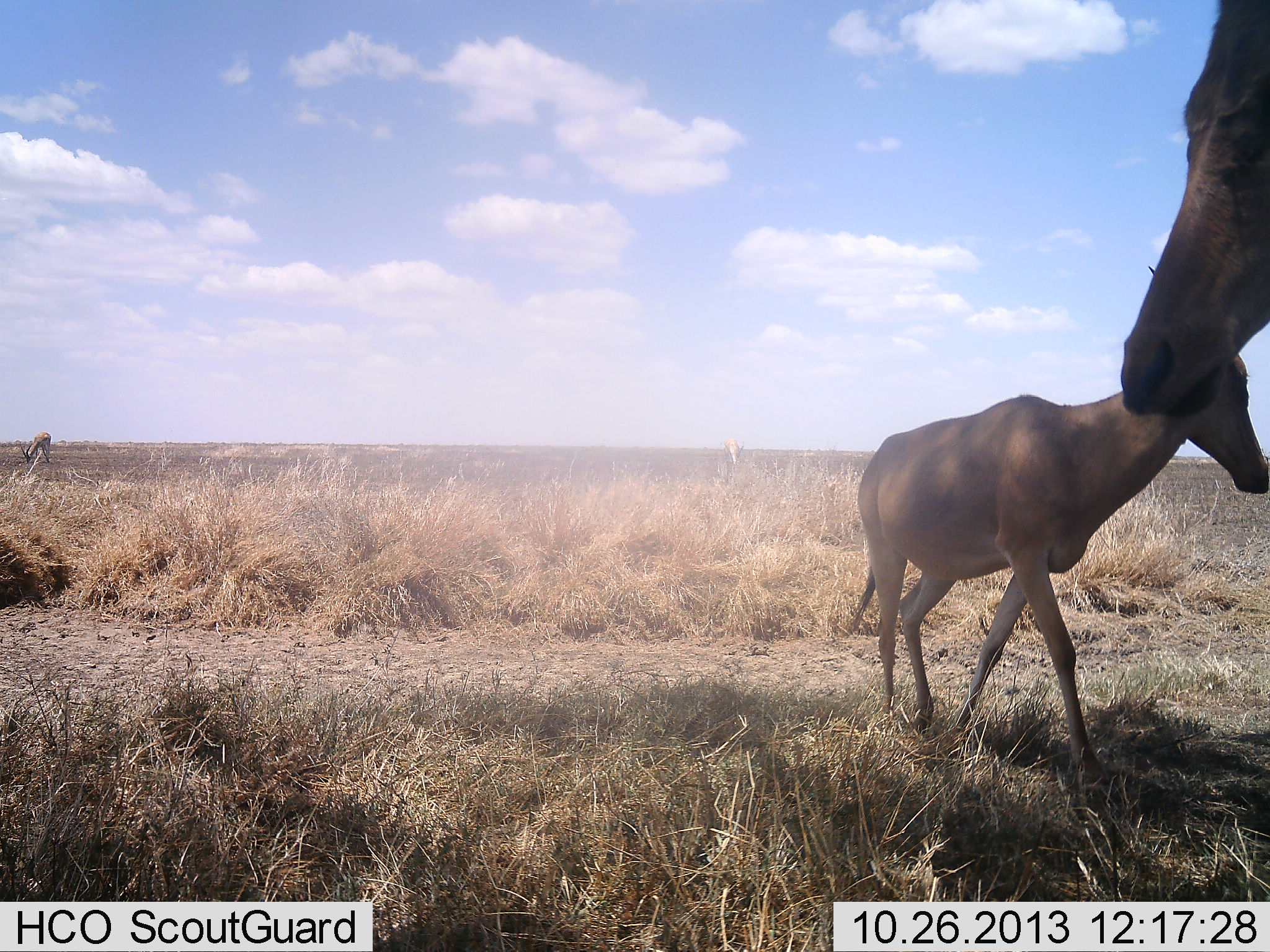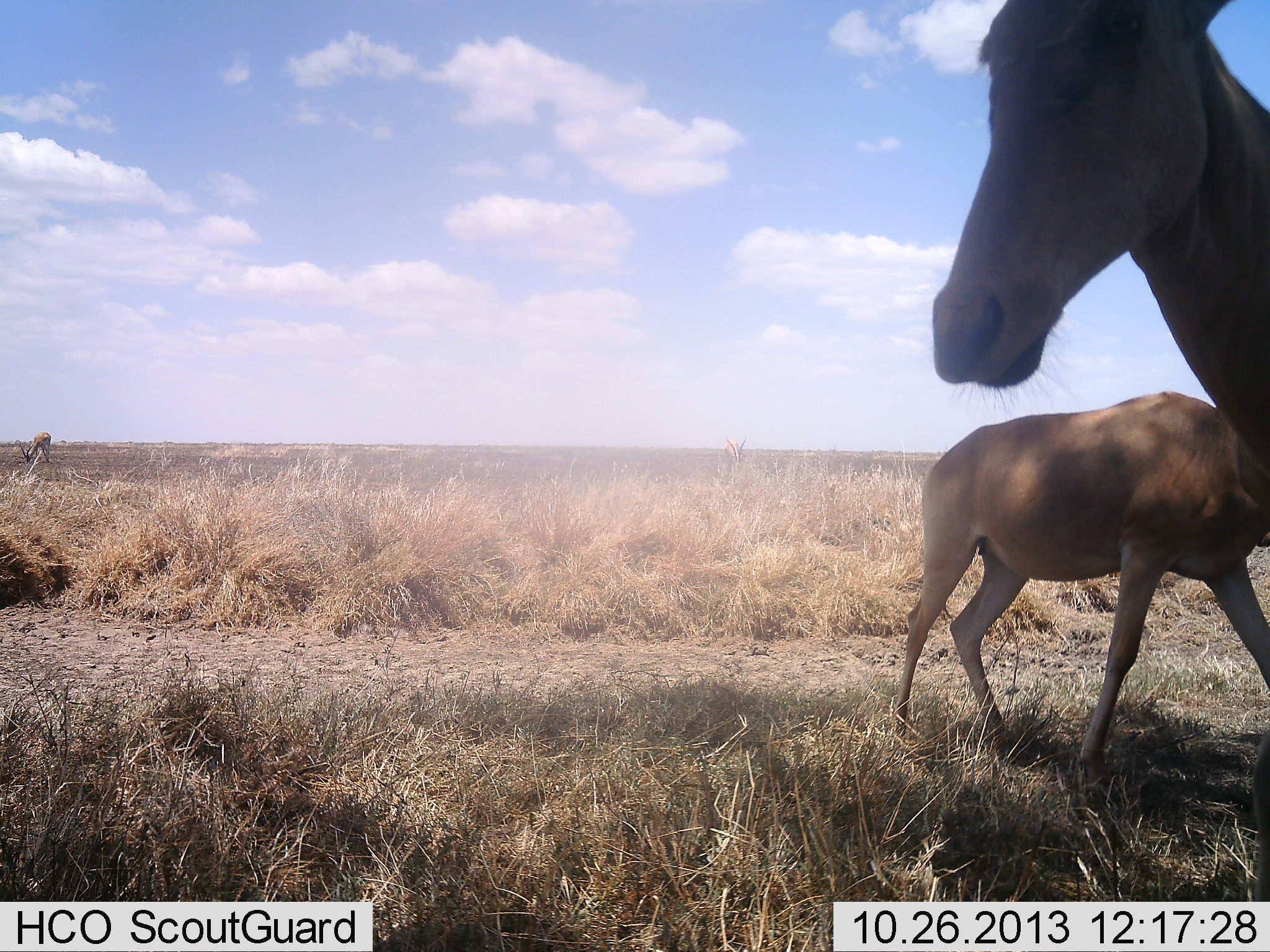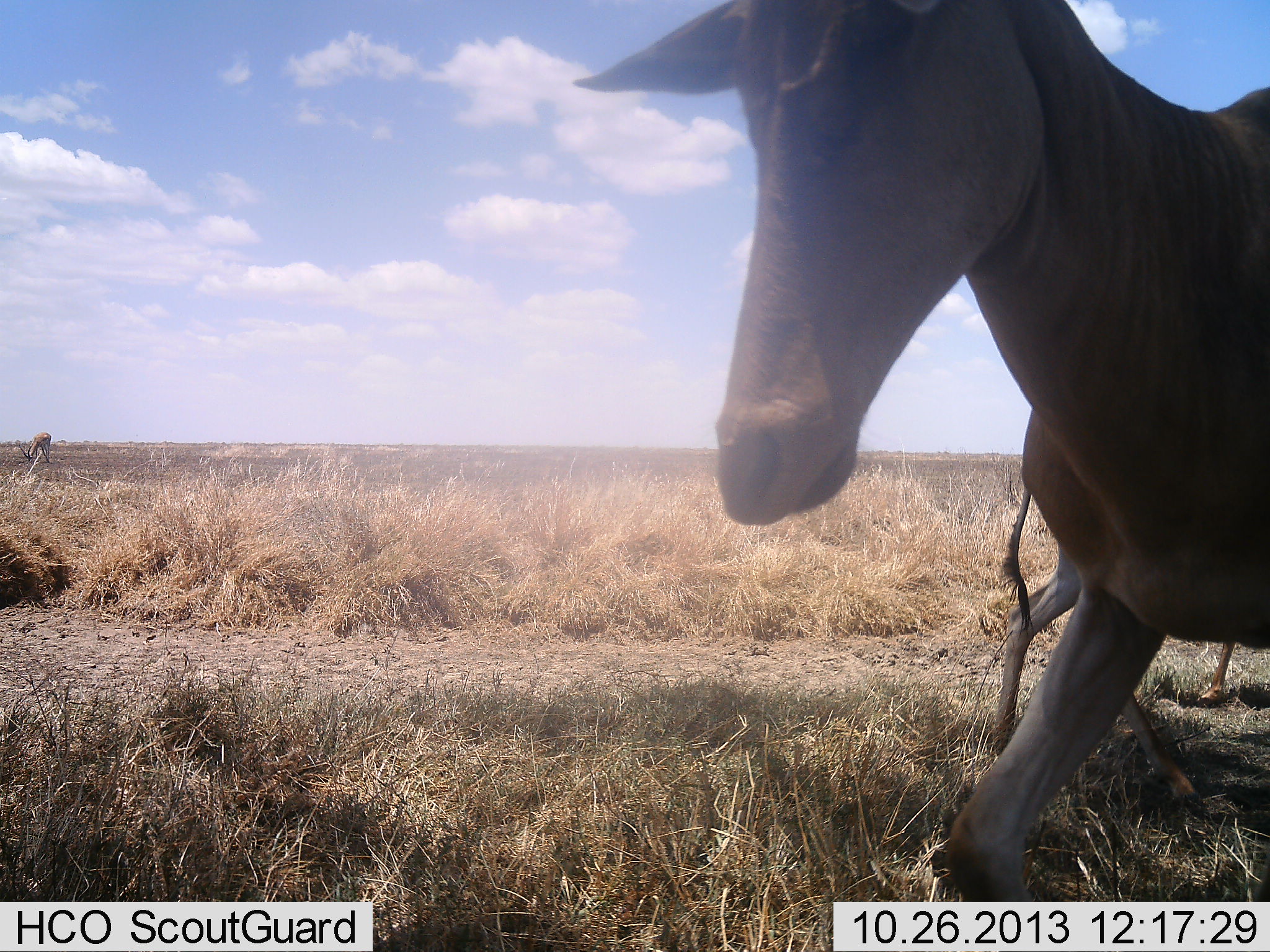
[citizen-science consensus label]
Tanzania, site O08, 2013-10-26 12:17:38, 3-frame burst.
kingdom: Animalia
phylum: Chordata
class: Mammalia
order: Artiodactyla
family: Bovidae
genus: Alcelaphus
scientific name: Alcelaphus buselaphus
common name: hartebeest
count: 2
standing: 62%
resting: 0%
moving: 59%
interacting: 3%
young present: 24%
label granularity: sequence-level